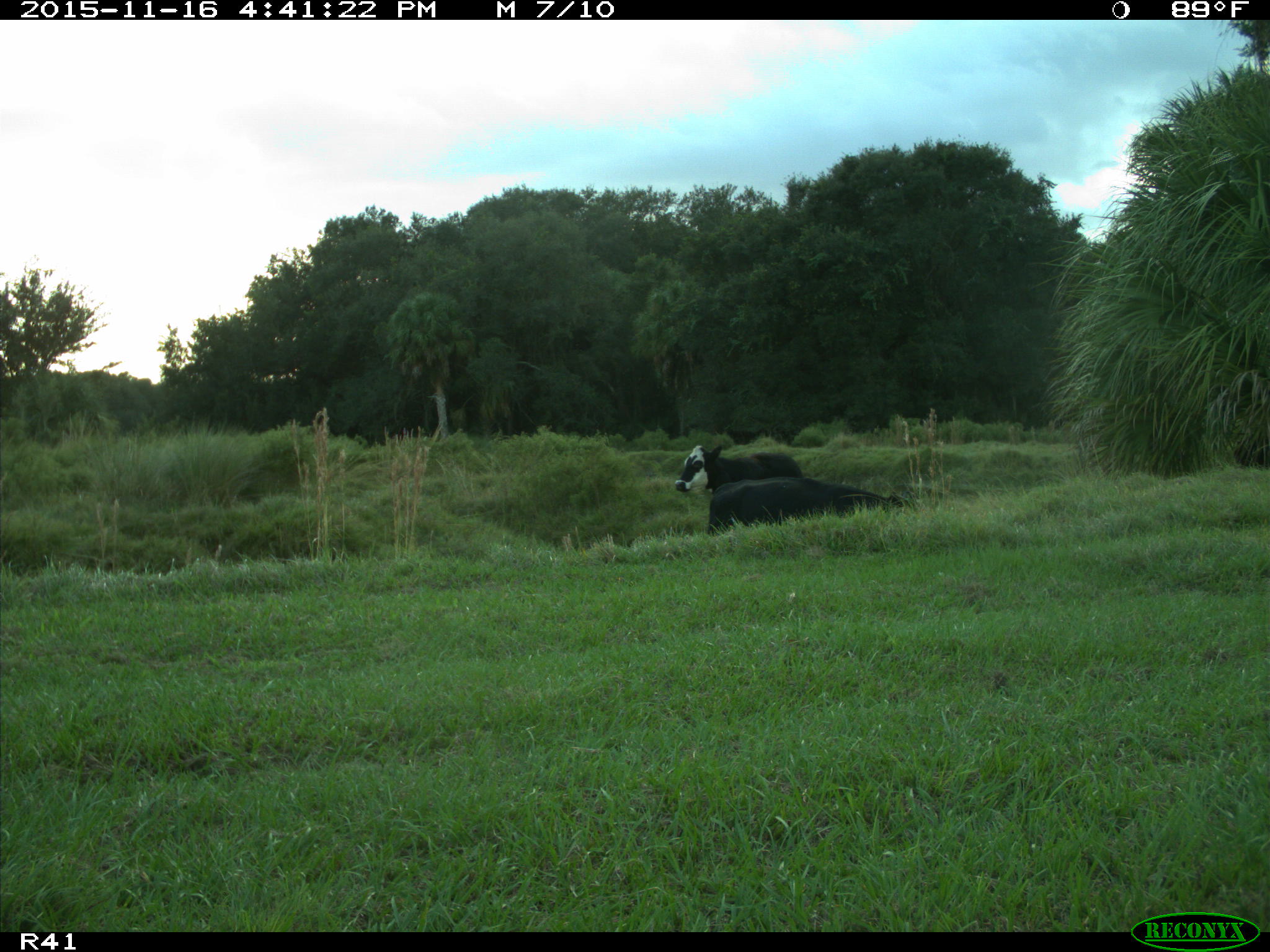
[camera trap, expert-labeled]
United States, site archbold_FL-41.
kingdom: Animalia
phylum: Chordata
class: Mammalia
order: Artiodactyla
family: Bovidae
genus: Bos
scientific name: Bos taurus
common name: domestic cow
Bos taurus (domestic cow).